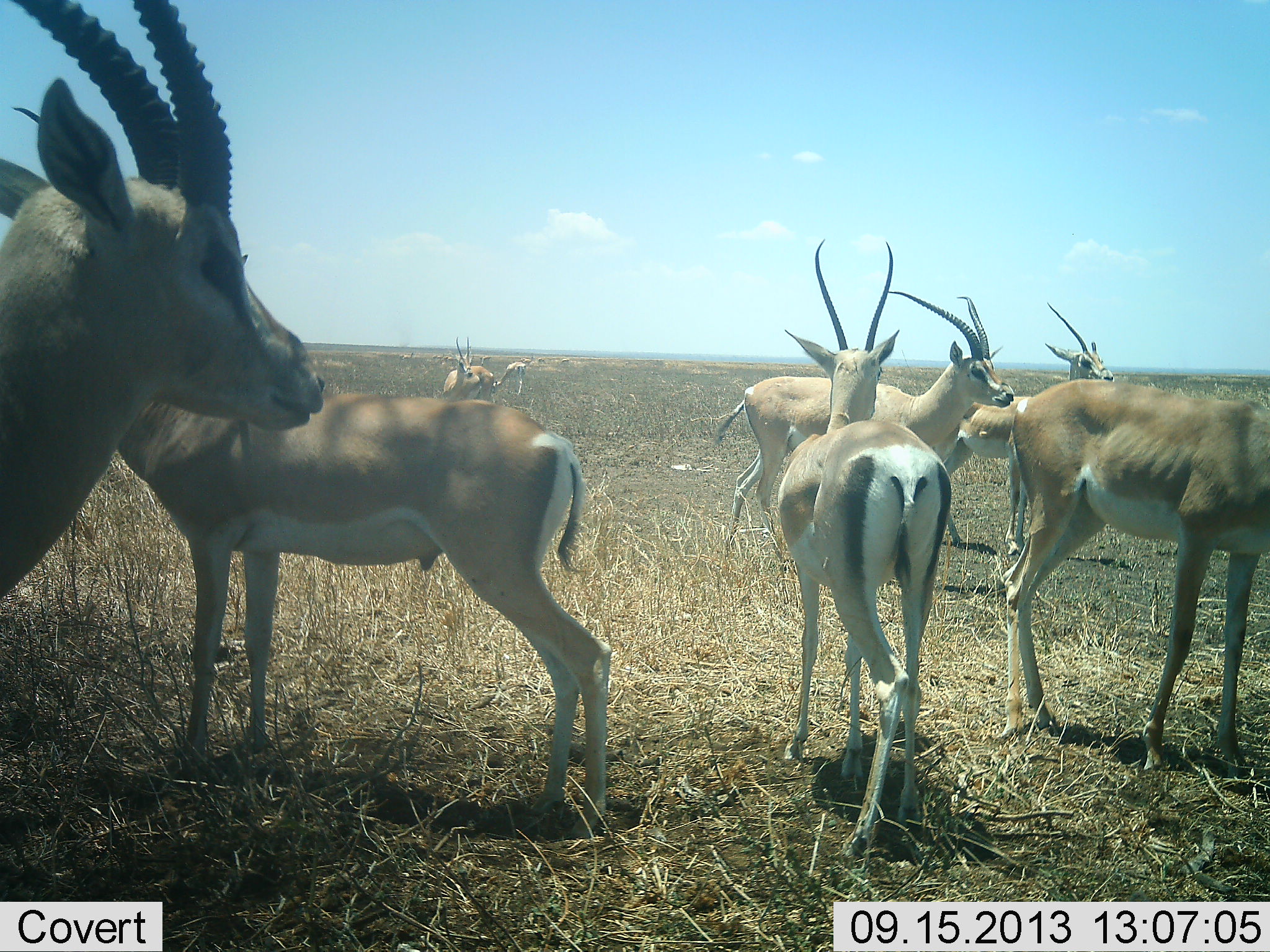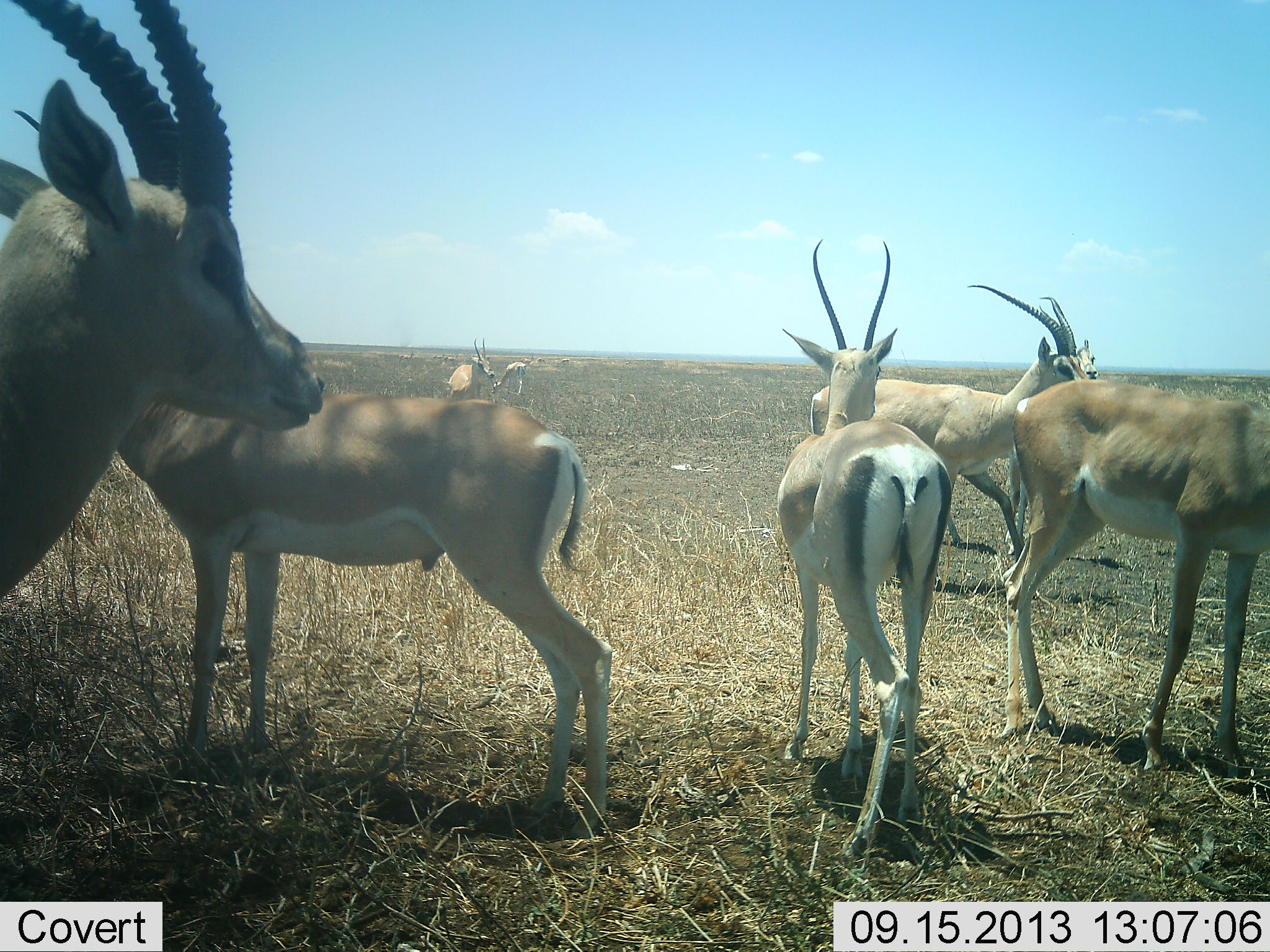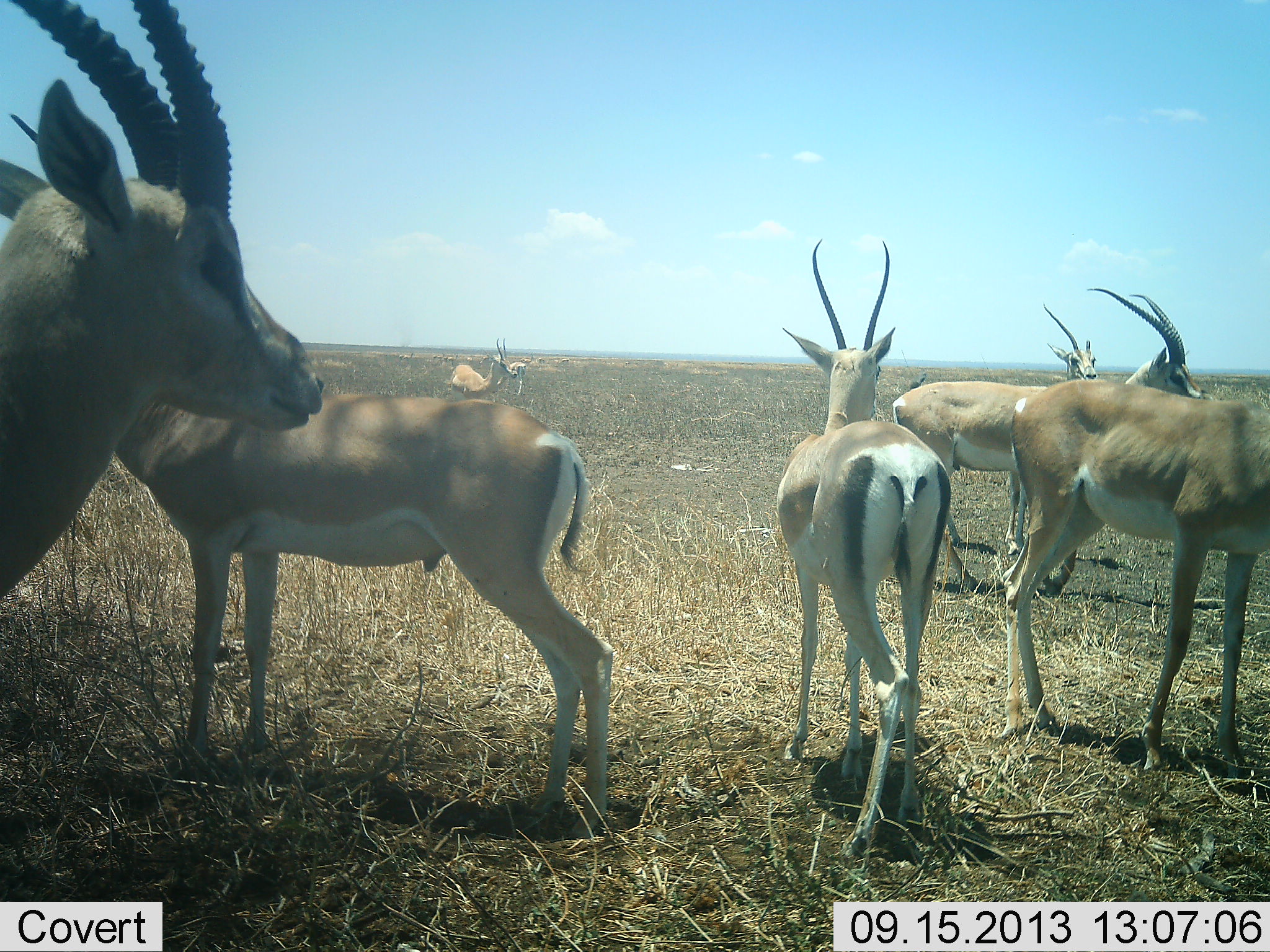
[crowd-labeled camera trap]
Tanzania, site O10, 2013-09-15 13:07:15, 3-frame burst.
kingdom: Animalia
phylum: Chordata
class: Mammalia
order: Artiodactyla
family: Bovidae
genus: Nanger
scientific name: Nanger granti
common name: grant's gazelle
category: gazellegrants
Gazellegrants (grant's gazelle) (Nanger granti), count 8. Behavior (volunteer vote fractions): standing 96%, resting 4%, moving 62%, interacting 8%. Young present (vote fraction): 0%. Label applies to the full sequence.